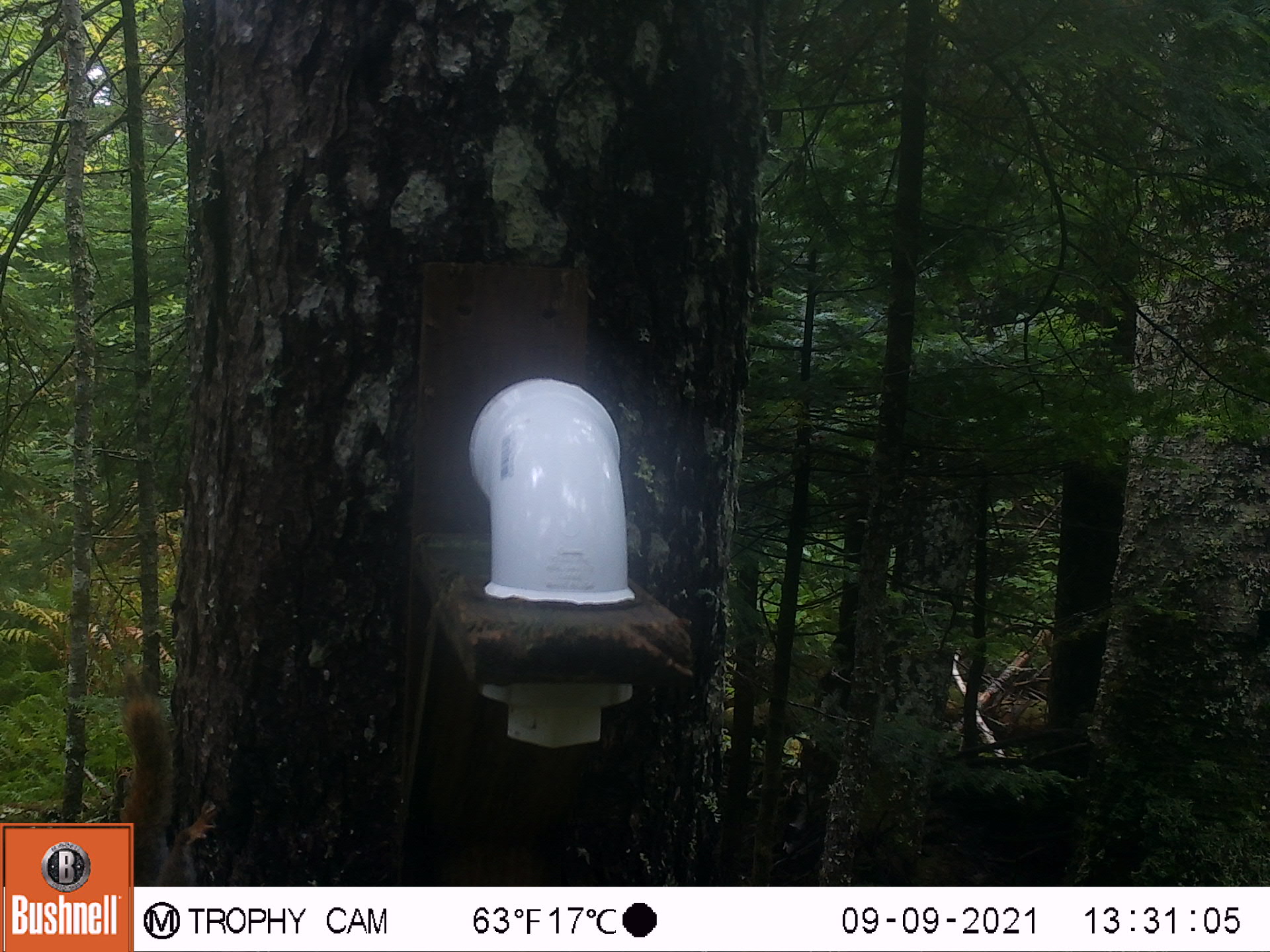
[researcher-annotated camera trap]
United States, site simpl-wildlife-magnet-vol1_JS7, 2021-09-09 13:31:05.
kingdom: Animalia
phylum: Chordata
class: Mammalia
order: Rodentia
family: Sciuridae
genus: Tamiasciurus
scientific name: Tamiasciurus hudsonicus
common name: red squirrel